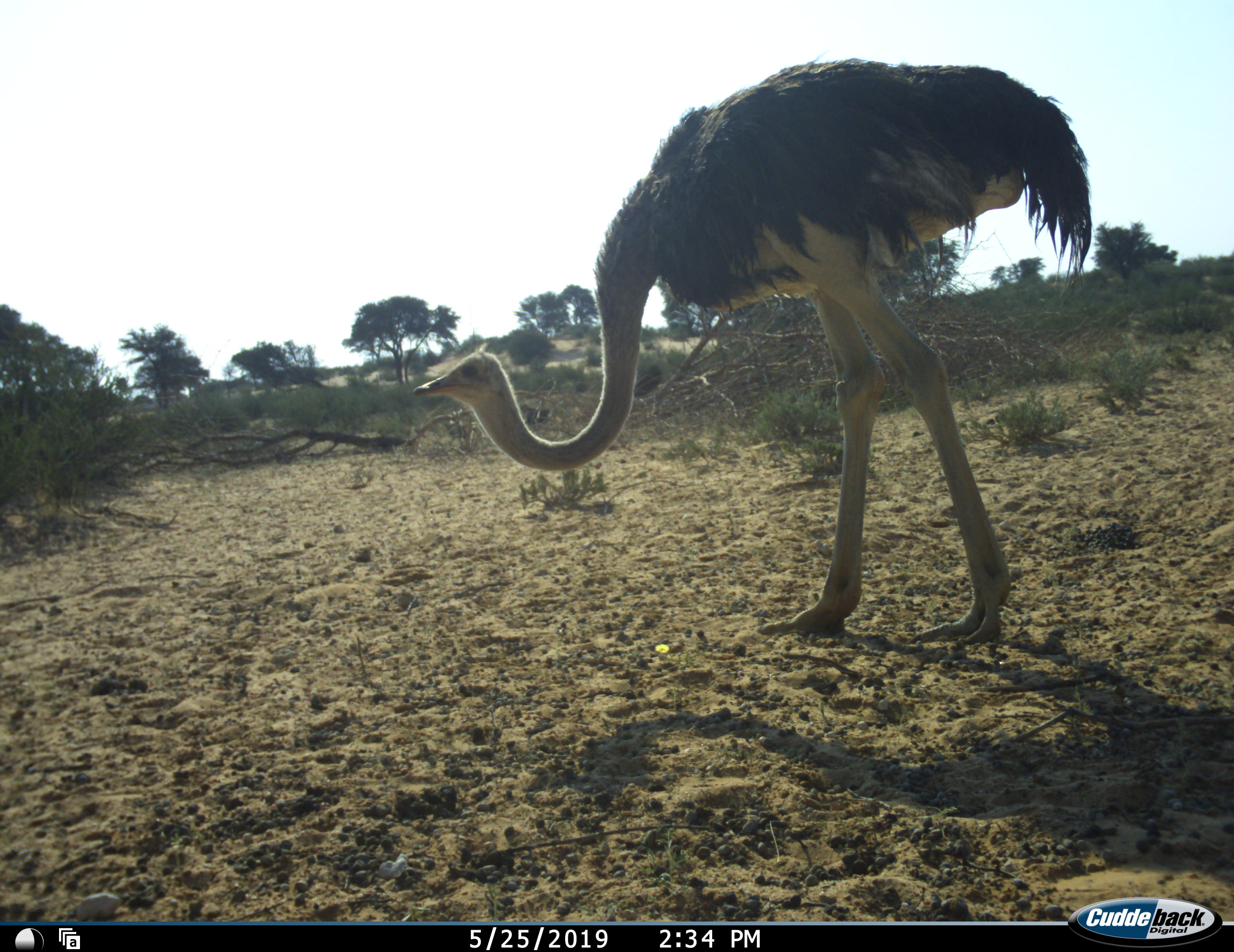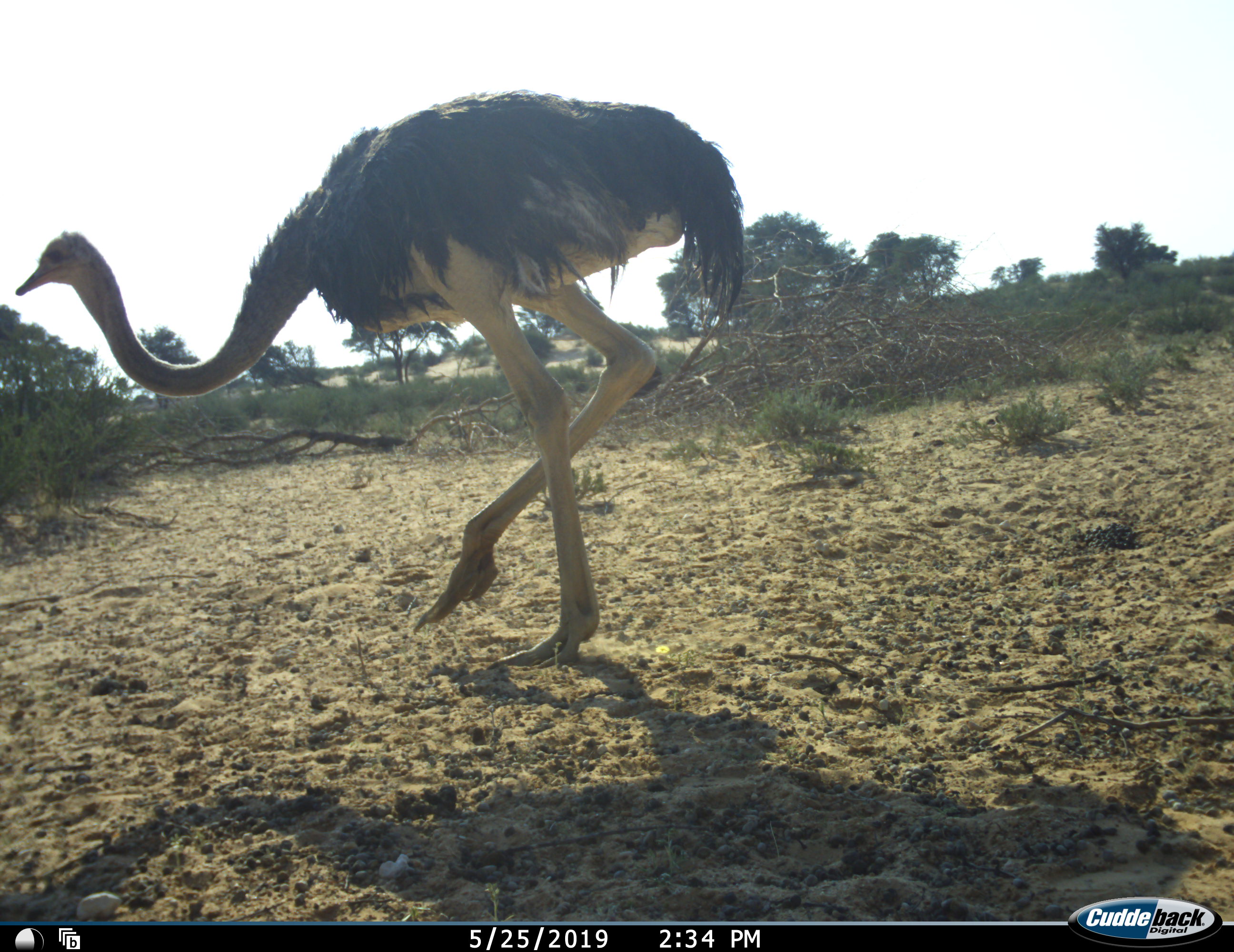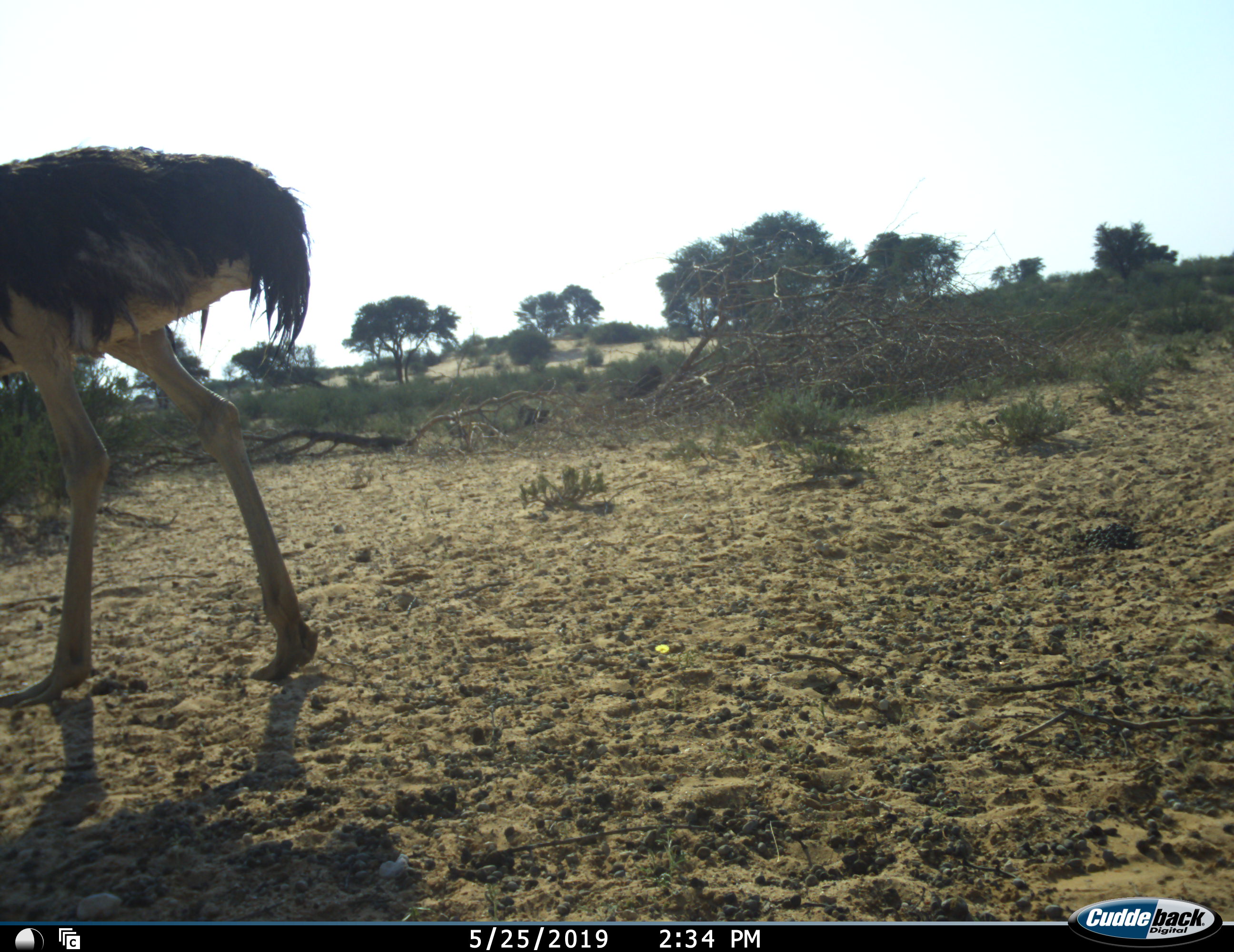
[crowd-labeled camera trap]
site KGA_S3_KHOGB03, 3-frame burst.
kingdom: Animalia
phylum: Chordata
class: Aves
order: Struthioniformes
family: Struthionidae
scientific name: Struthionidae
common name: ostrich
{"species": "ostrich (Struthionidae)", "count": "1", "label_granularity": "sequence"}